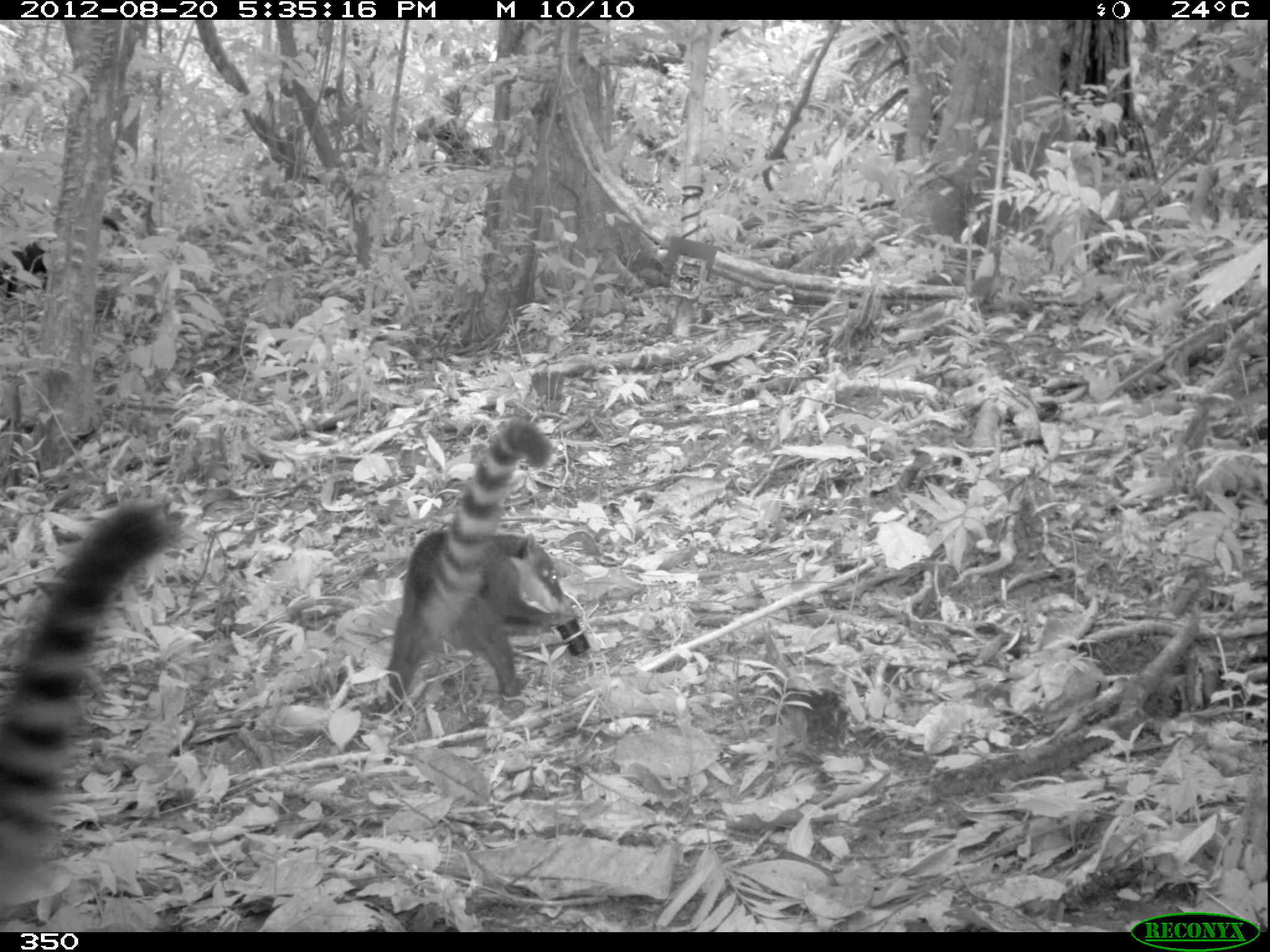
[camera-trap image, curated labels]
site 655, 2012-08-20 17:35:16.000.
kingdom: Animalia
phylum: Chordata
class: Mammalia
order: Carnivora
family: Procyonidae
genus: Nasua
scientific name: Nasua nasua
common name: south american coati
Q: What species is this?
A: Nasua nasua (south american coati).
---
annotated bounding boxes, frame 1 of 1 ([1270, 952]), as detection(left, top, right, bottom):
nasua nasua: detection(0, 493, 183, 926); detection(378, 420, 576, 721); detection(0, 215, 117, 298)